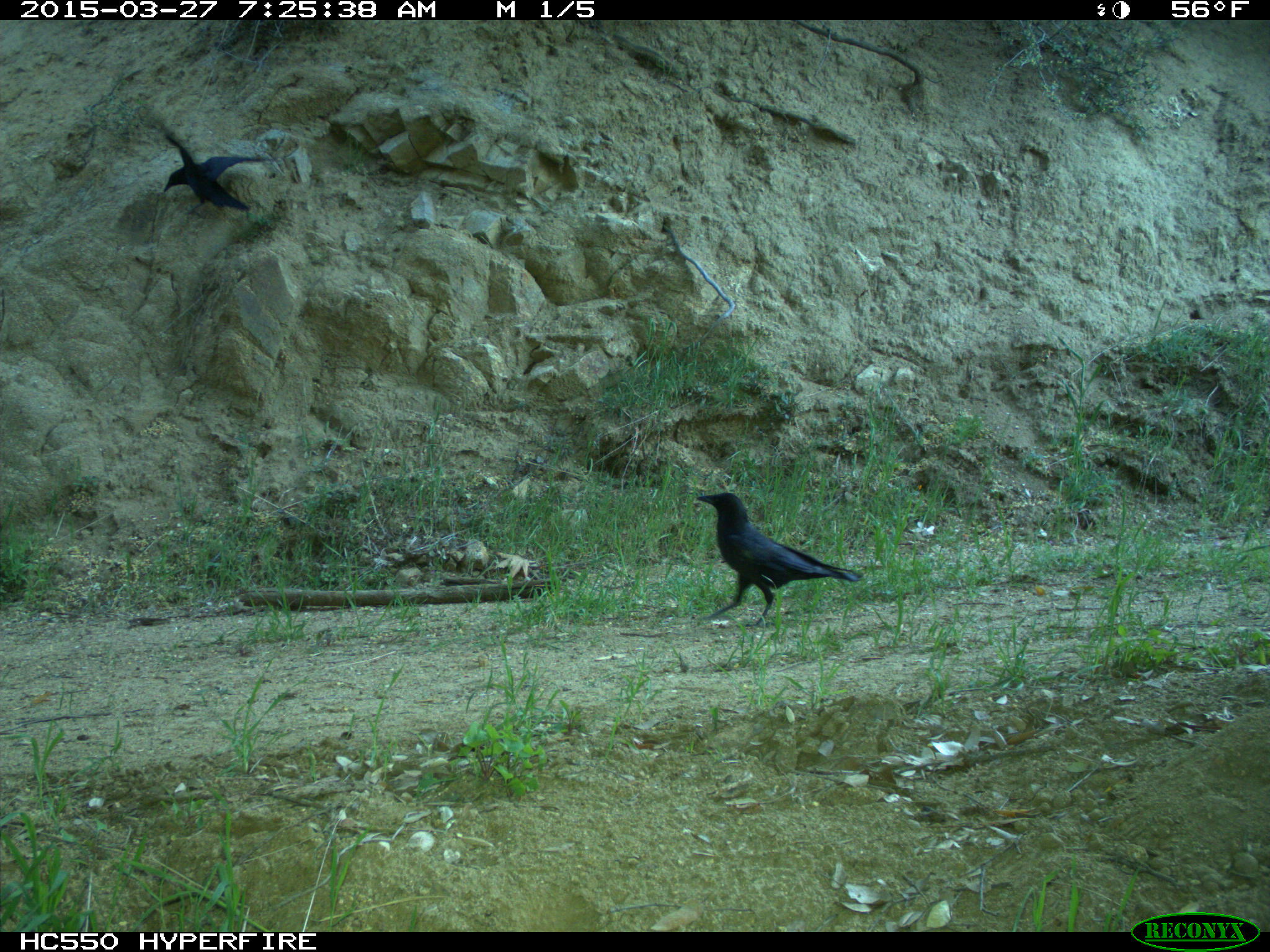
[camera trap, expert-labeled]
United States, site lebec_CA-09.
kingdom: Animalia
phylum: Chordata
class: Aves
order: Passeriformes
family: Corvidae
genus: Corvus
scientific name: Corvus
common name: crows and ravens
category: unidentified corvus